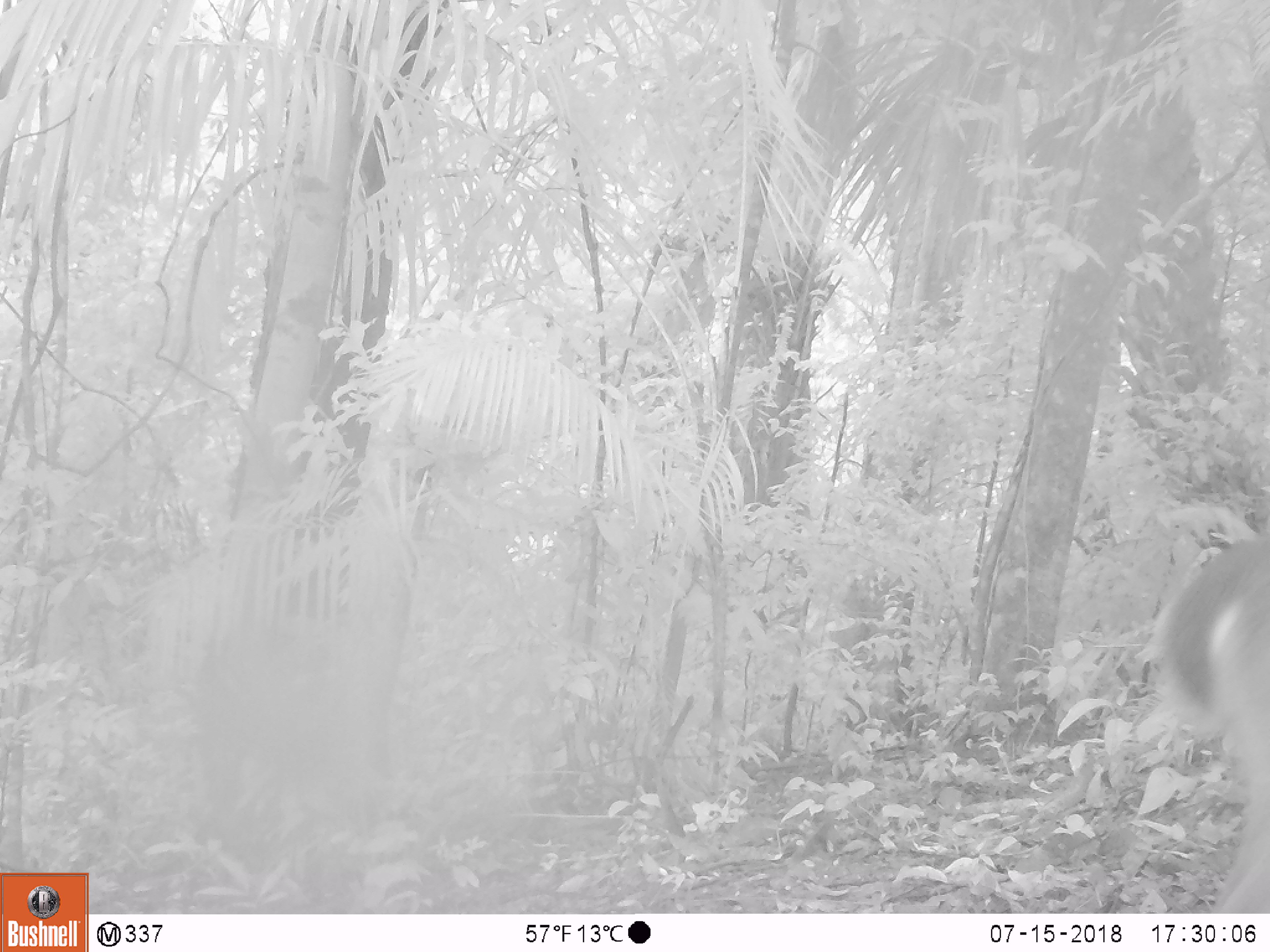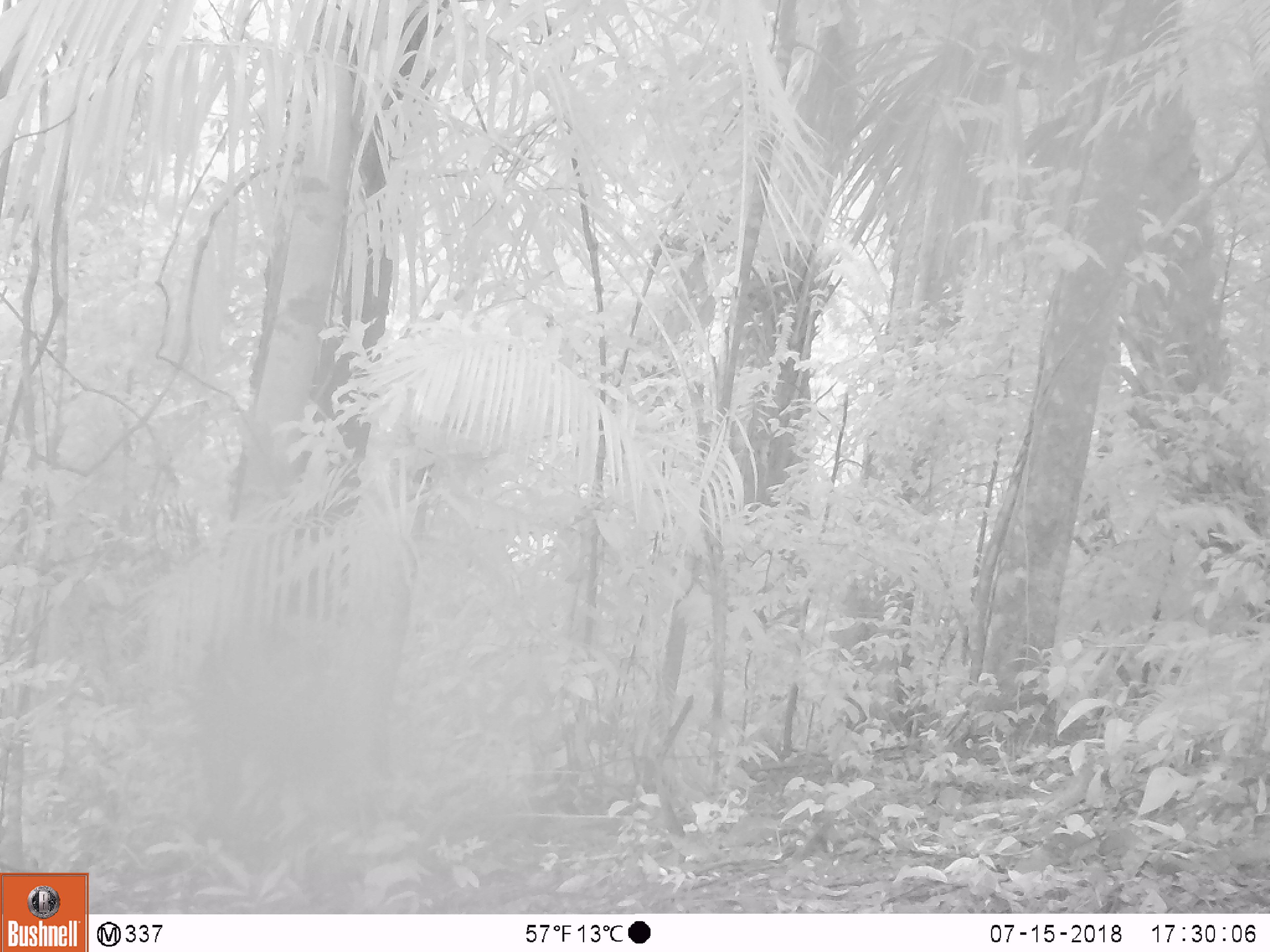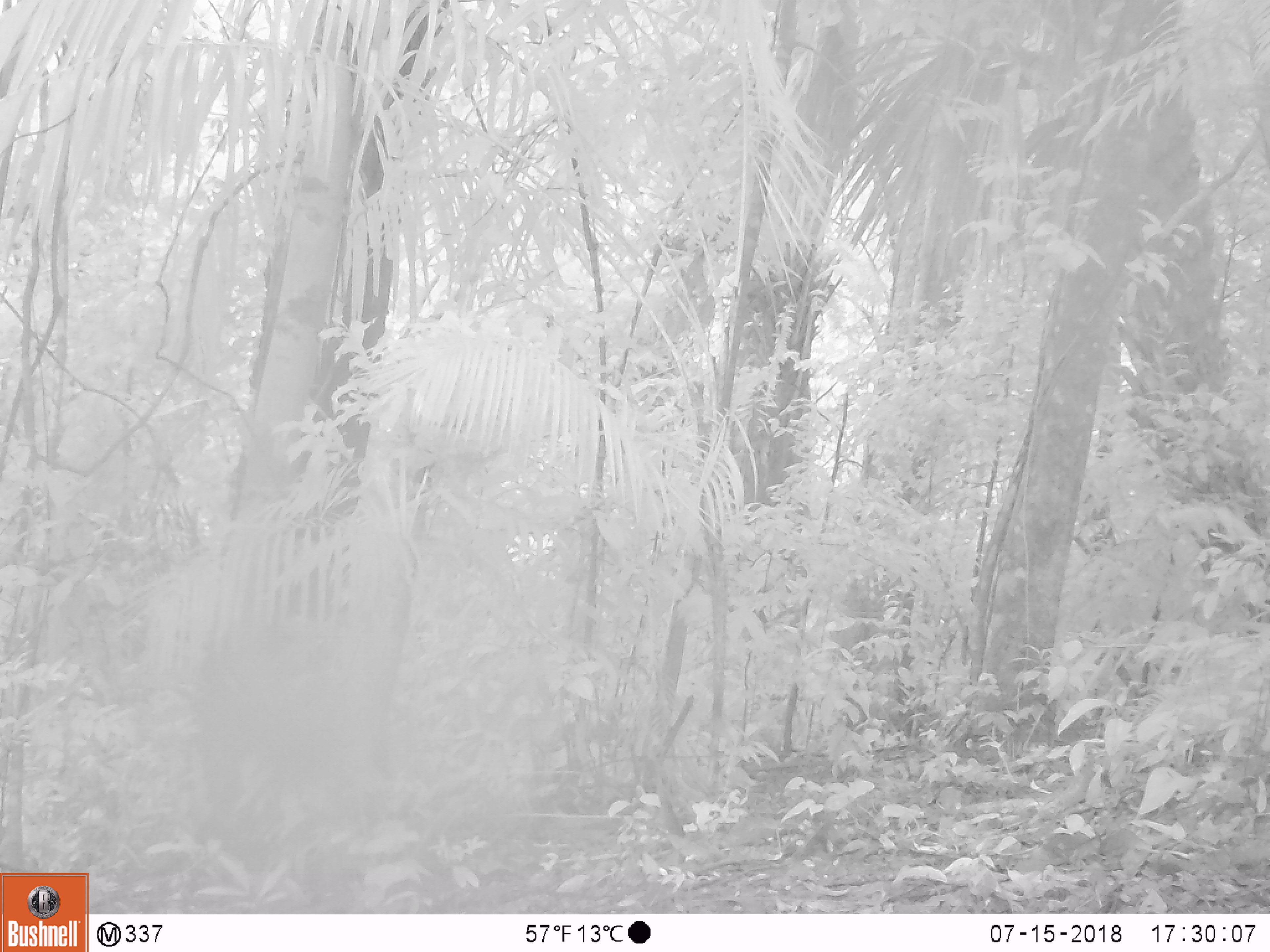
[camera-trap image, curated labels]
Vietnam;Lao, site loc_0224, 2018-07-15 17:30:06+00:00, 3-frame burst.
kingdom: Animalia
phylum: Chordata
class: Mammalia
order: Artiodactyla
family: Cervidae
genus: Muntiacus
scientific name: Muntiacus vuquangensis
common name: large-antlered muntjac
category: large antlered muntjac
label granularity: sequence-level